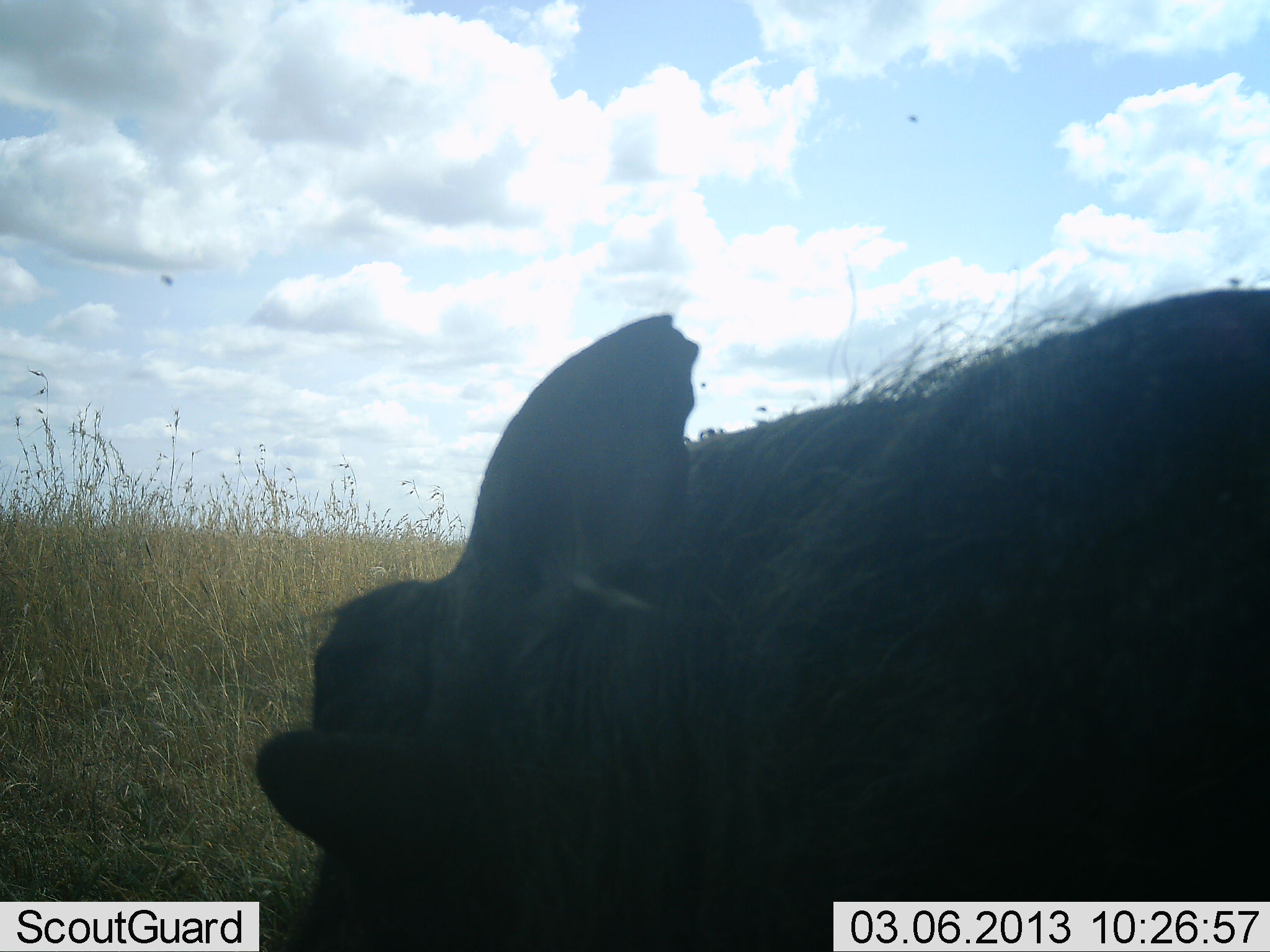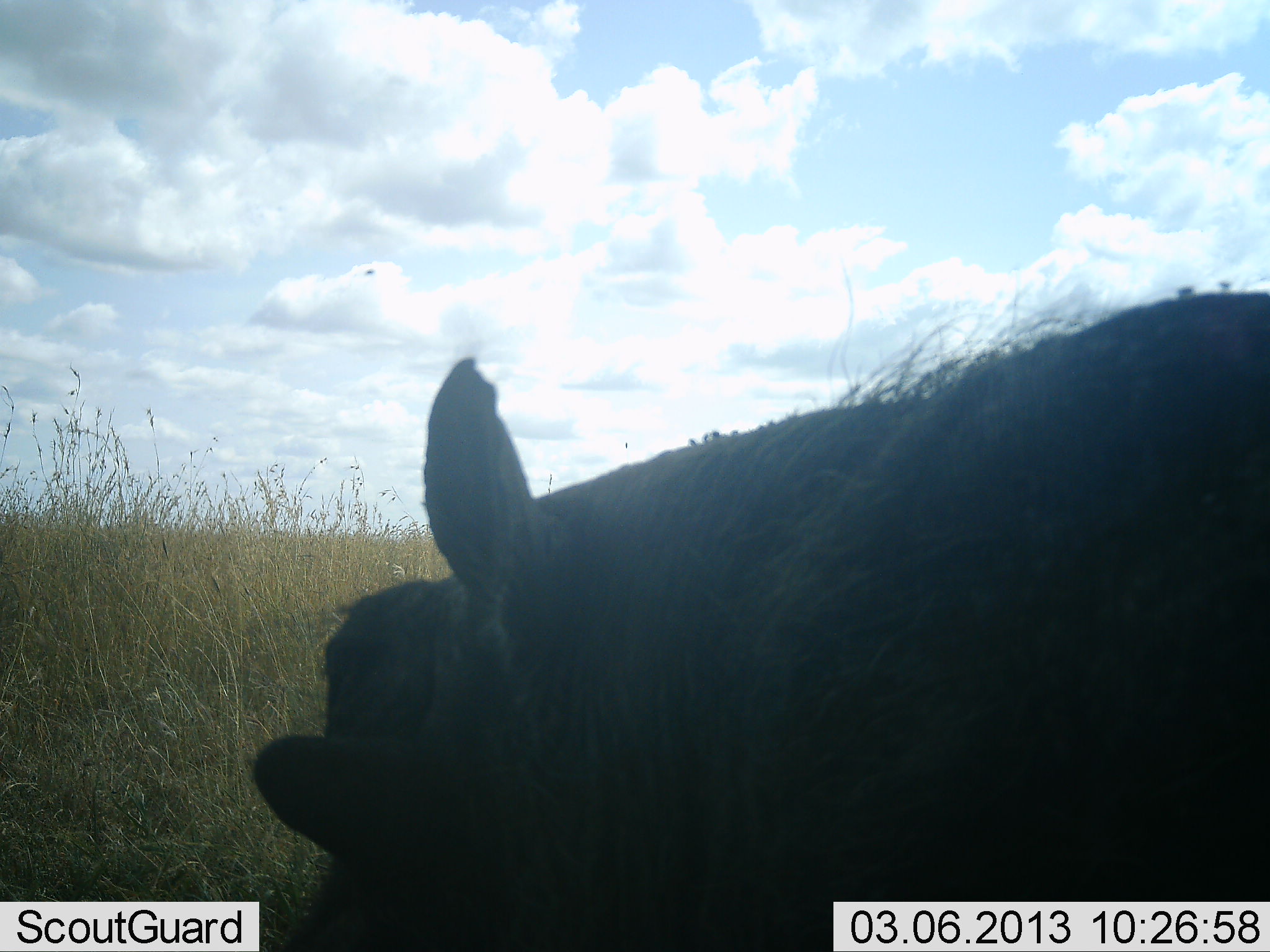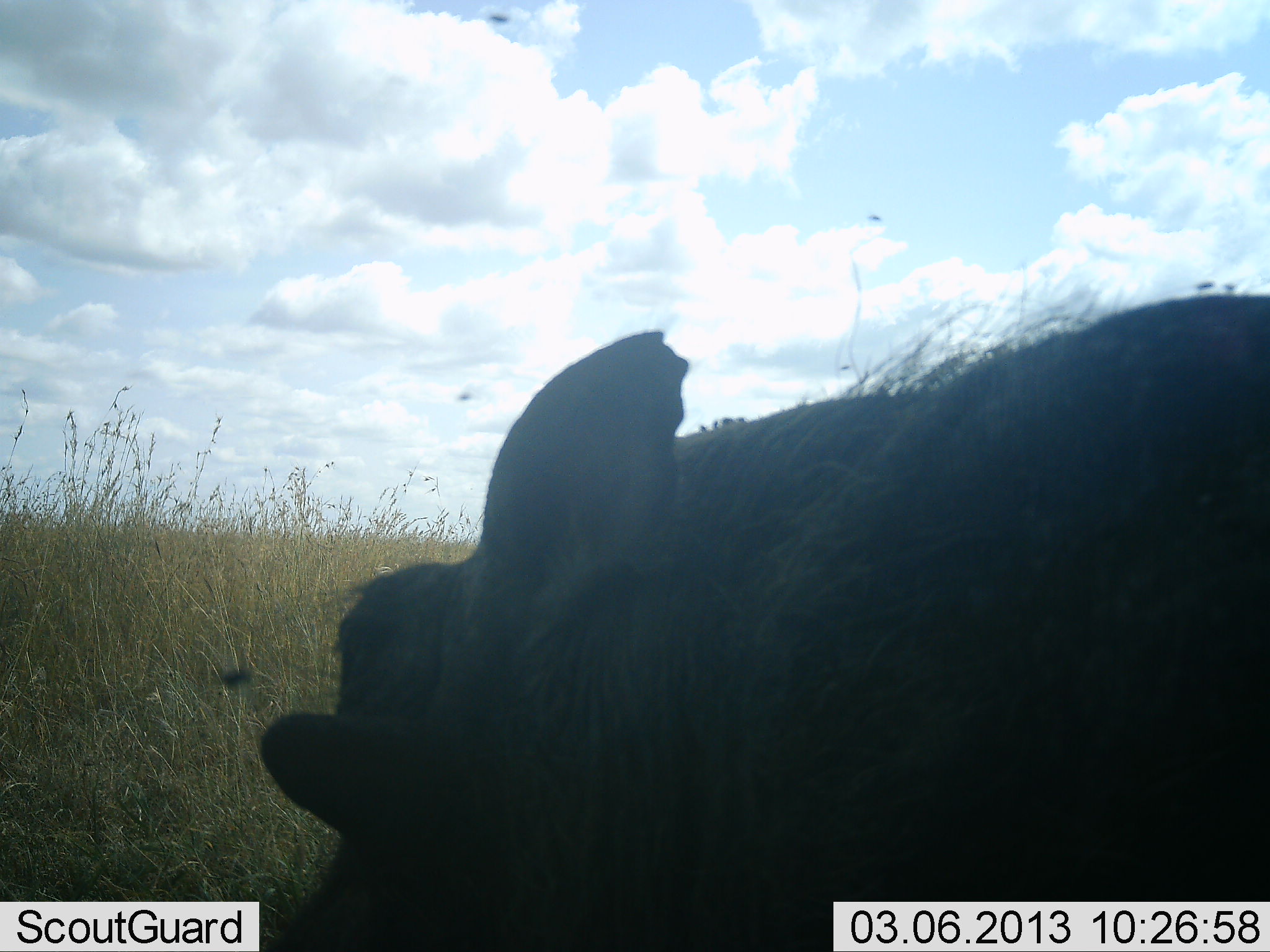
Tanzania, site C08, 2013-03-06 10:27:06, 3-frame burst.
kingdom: Animalia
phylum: Chordata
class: Mammalia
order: Artiodactyla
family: Suidae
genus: Phacochoerus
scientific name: Phacochoerus africanus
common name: warthog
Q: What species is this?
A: Warthog (Phacochoerus africanus).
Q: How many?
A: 1.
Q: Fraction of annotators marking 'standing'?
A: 57%.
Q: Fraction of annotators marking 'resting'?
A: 33%.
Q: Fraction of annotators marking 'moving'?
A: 0%.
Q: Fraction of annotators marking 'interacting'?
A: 0%.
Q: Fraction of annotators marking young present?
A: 0%.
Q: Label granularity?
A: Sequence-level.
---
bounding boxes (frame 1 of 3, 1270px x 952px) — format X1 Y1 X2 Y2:
animal: 255 267 1270 952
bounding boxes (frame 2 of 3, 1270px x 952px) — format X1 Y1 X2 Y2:
animal: 251 278 1270 952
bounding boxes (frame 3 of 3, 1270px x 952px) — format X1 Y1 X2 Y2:
animal: 254 284 1270 952; 861 208 886 227; 482 10 511 26